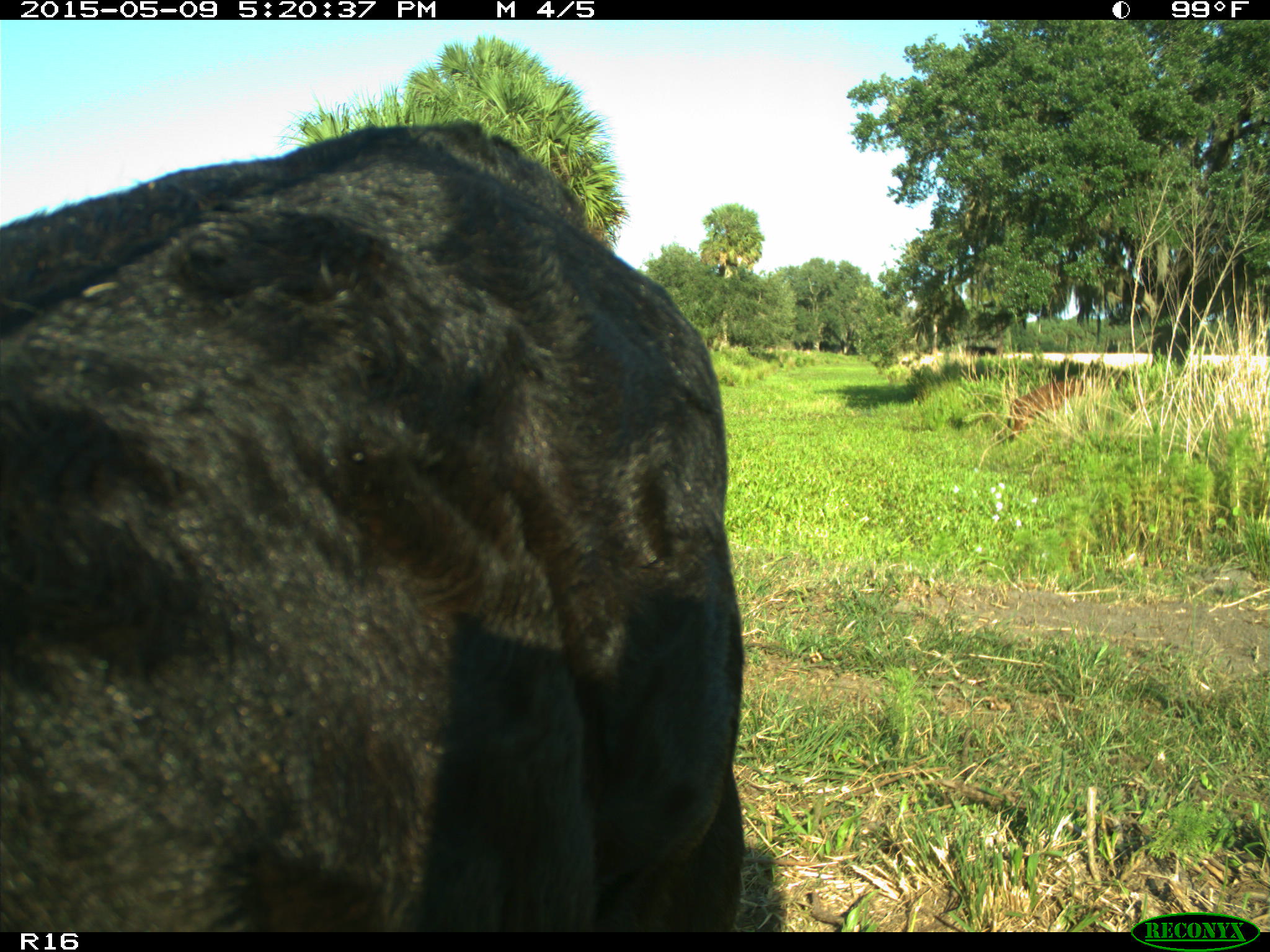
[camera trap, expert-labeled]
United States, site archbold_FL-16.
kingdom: Animalia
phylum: Chordata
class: Mammalia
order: Artiodactyla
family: Suidae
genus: Sus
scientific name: Sus scrofa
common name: wild boar